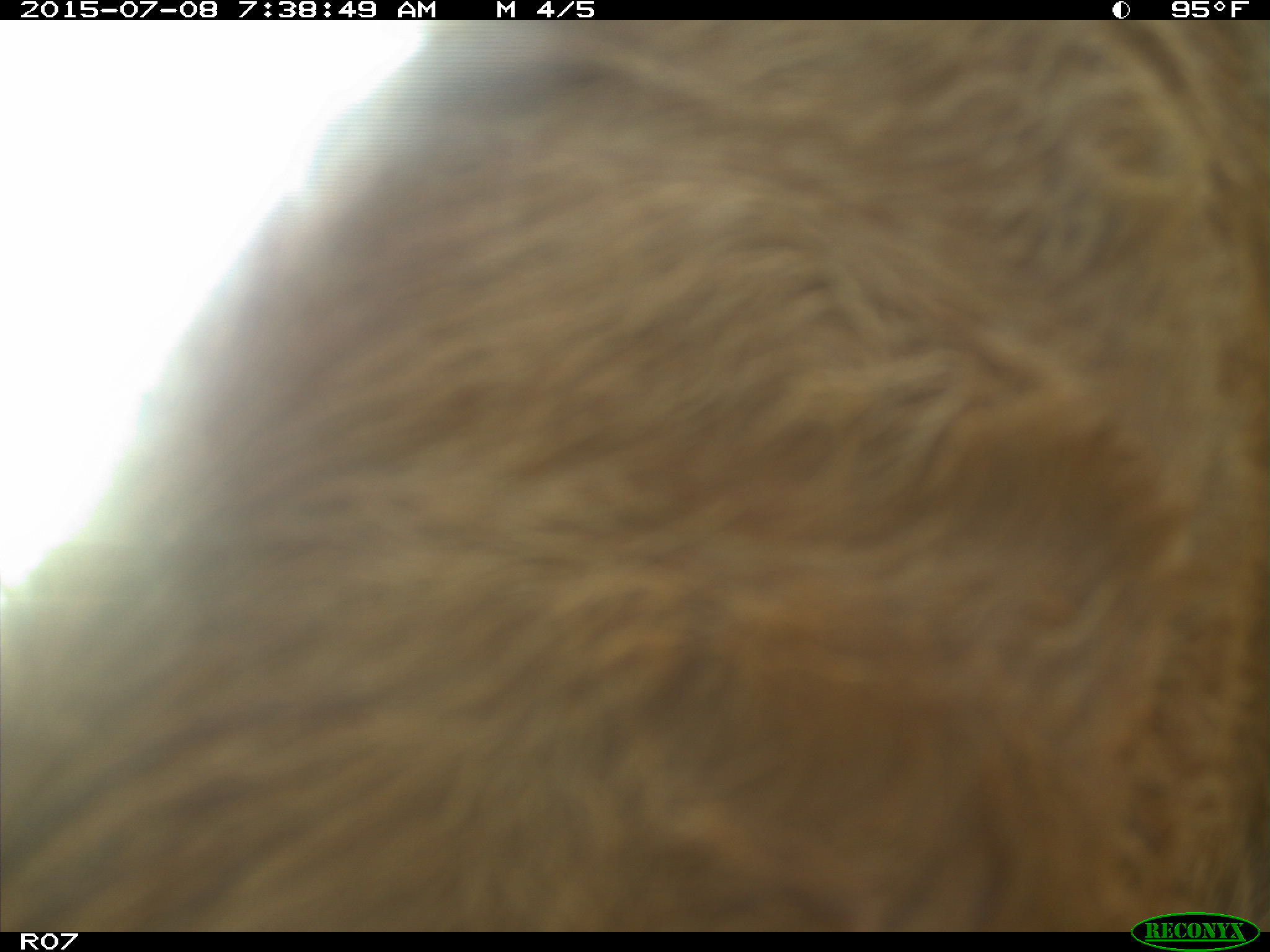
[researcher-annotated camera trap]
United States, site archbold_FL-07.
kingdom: Animalia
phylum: Chordata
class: Mammalia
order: Artiodactyla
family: Bovidae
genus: Bos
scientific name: Bos taurus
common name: domestic cow